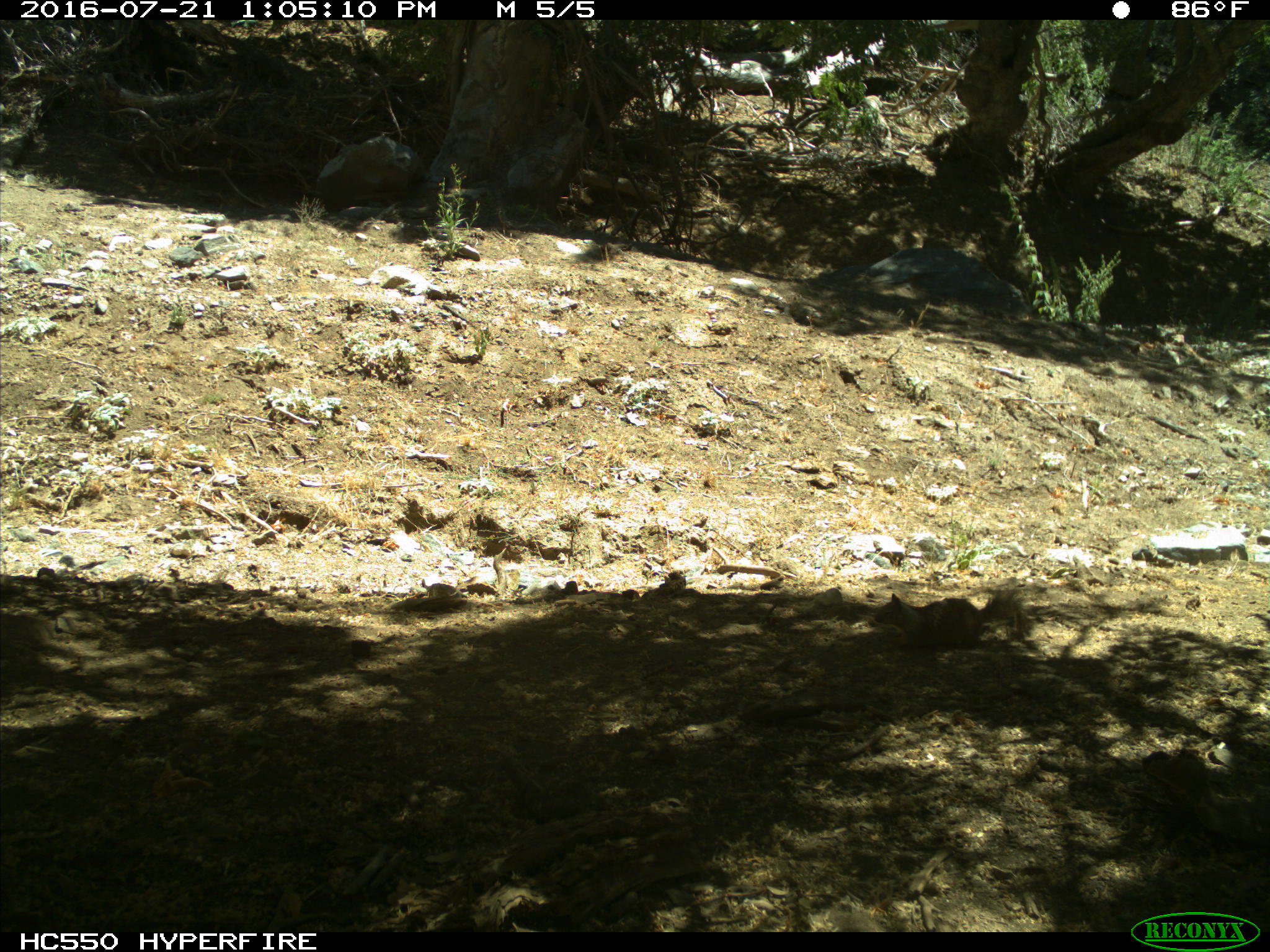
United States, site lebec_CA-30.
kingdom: Animalia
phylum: Chordata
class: Mammalia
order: Rodentia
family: Sciuridae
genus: Otospermophilus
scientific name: Otospermophilus beecheyi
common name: california ground squirrel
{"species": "Otospermophilus beecheyi (california ground squirrel)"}